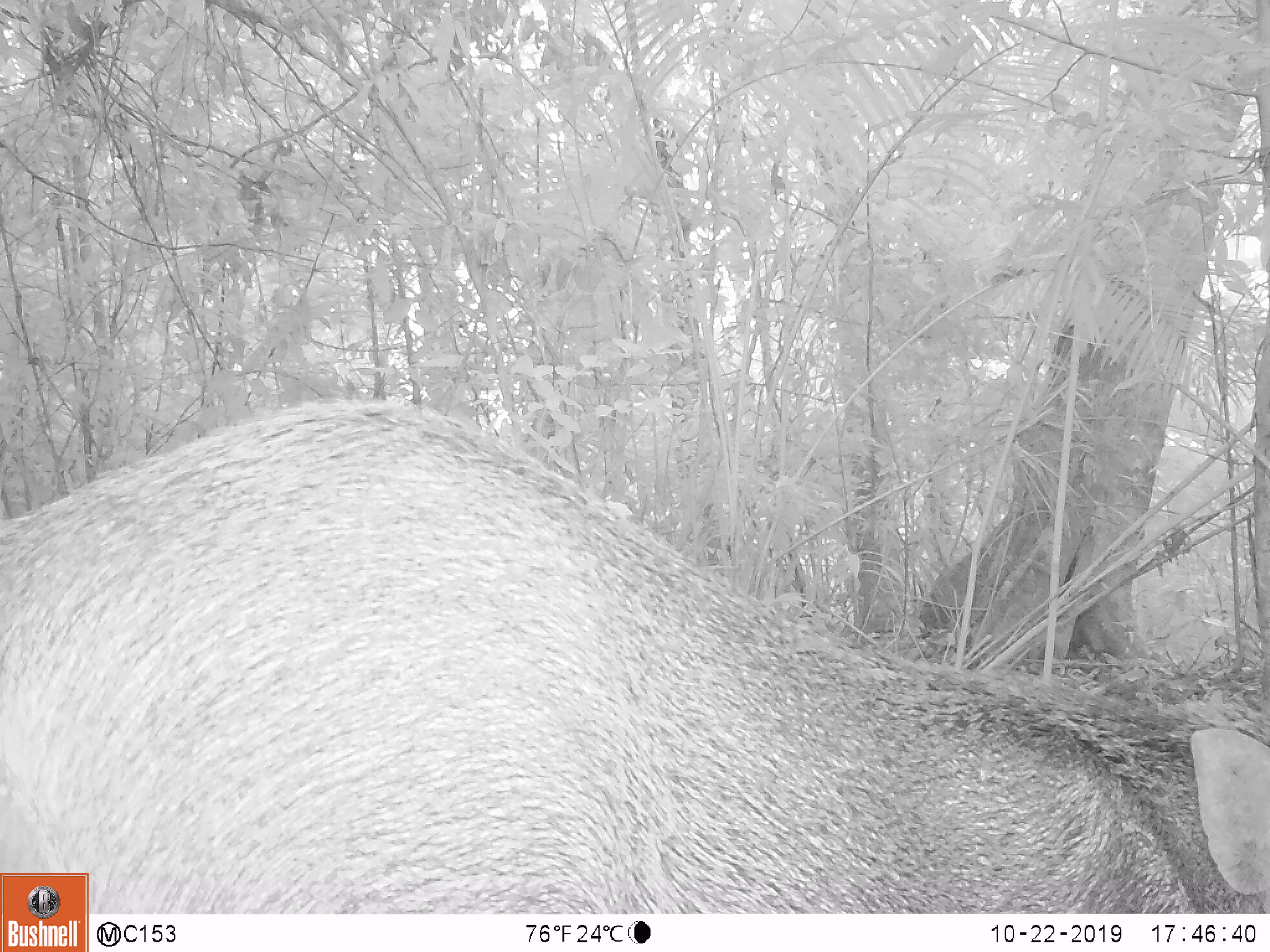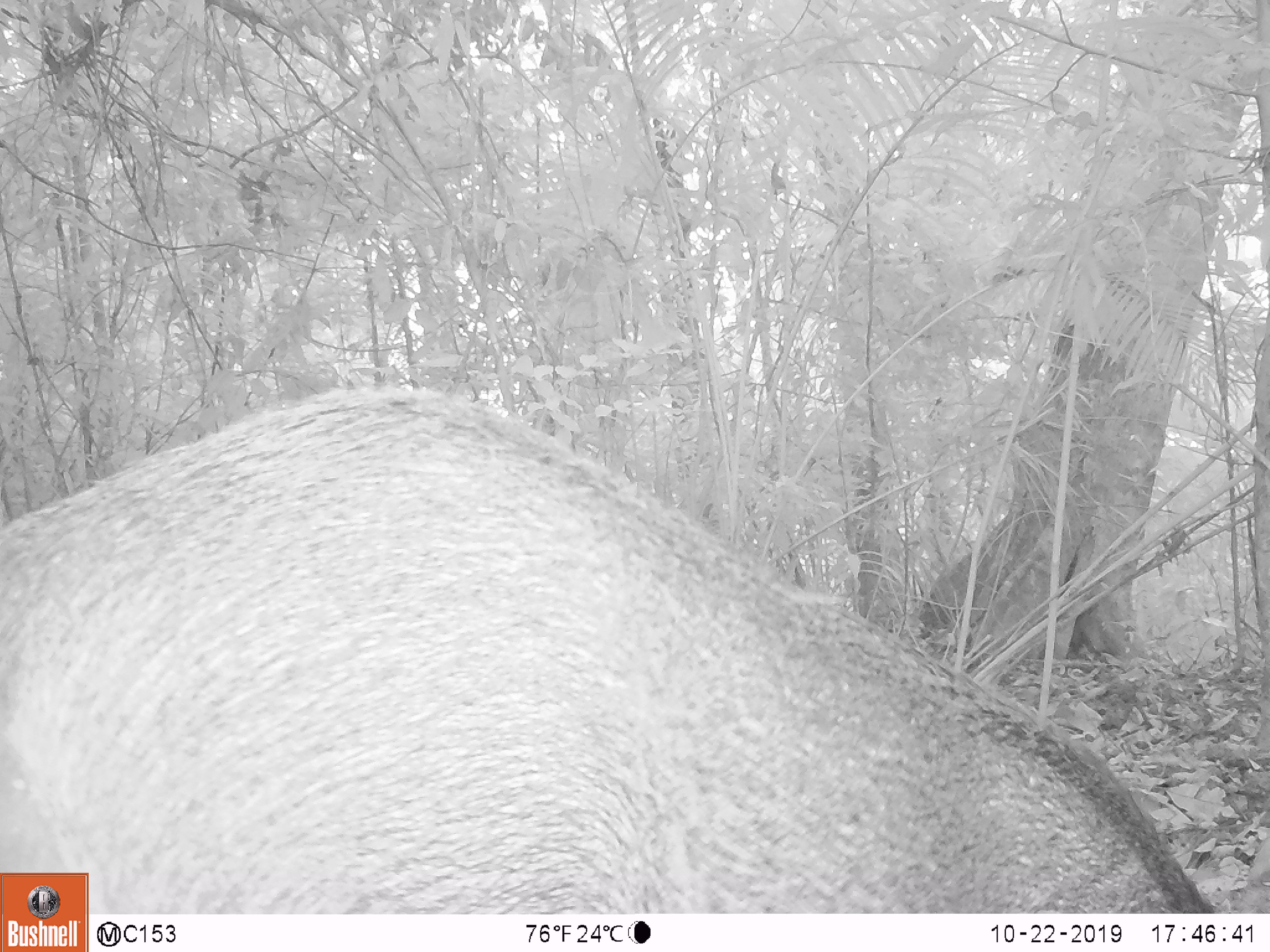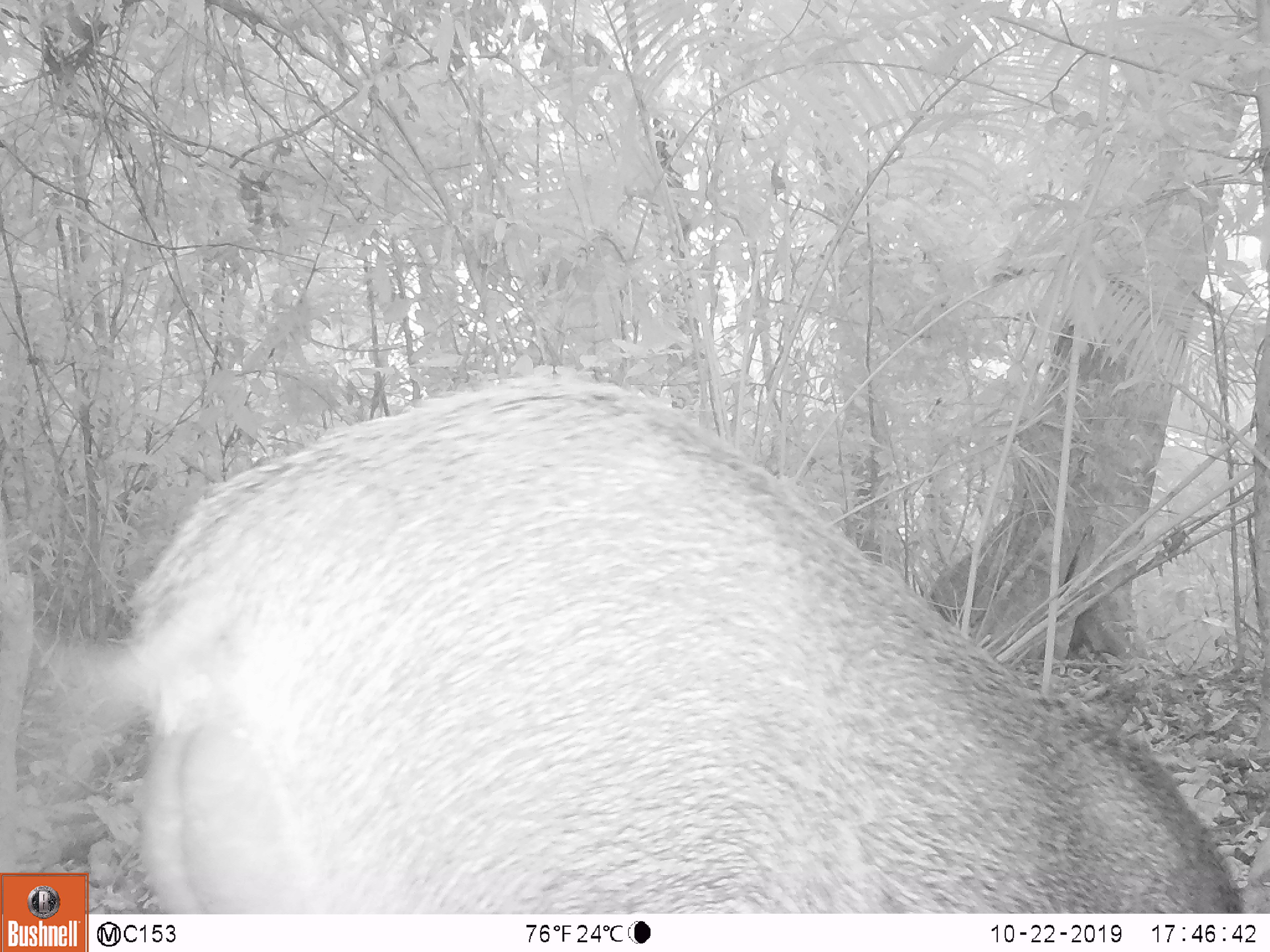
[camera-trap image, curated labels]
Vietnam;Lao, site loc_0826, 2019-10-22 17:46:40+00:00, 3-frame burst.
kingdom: Animalia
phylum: Chordata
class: Mammalia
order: Artiodactyla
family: Suidae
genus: Sus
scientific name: Sus scrofa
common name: eurasian wild pig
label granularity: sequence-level